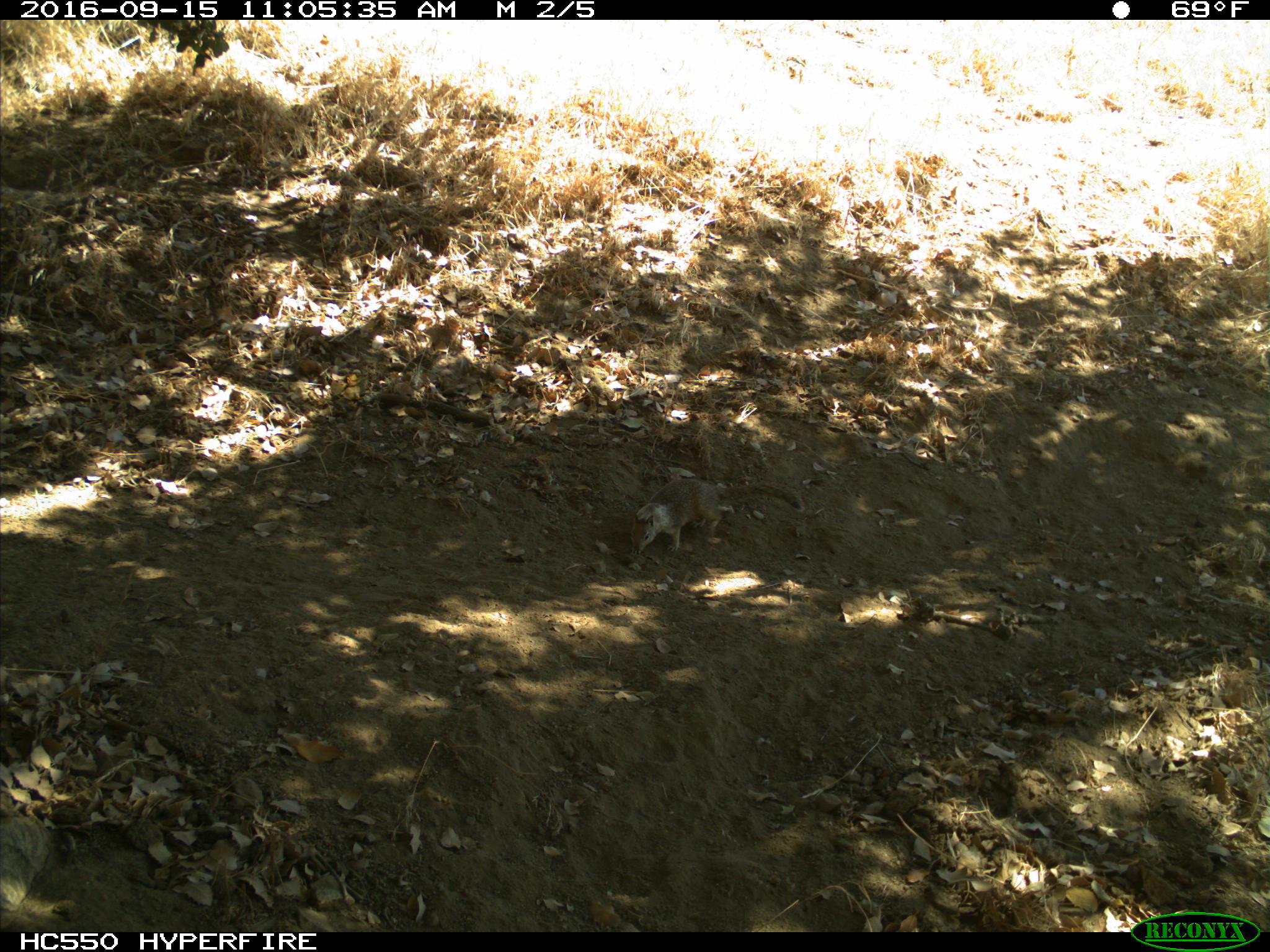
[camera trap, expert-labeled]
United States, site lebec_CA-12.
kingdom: Animalia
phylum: Chordata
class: Mammalia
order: Rodentia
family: Sciuridae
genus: Otospermophilus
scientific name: Otospermophilus beecheyi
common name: california ground squirrel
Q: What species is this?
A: Otospermophilus beecheyi (california ground squirrel).